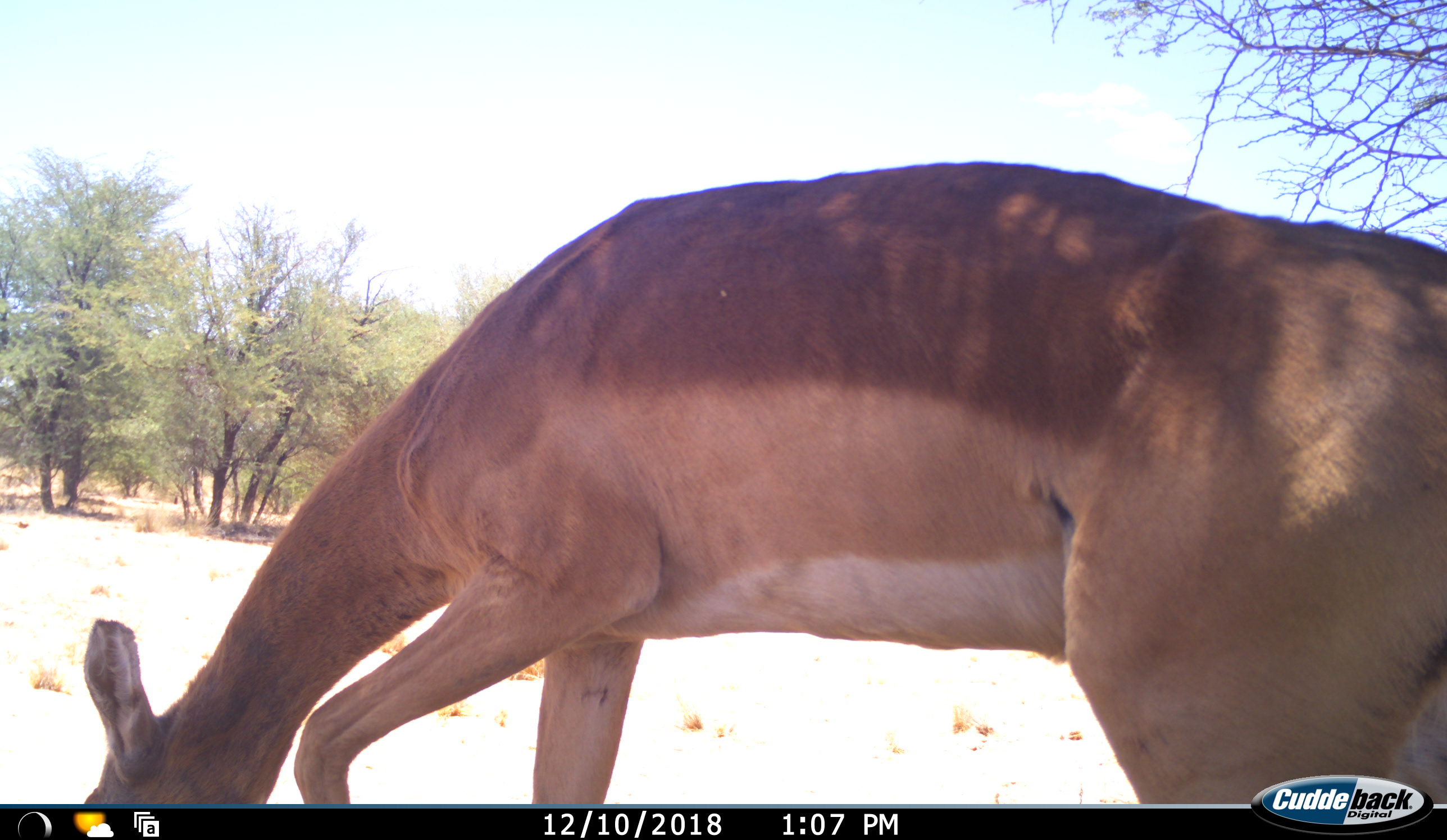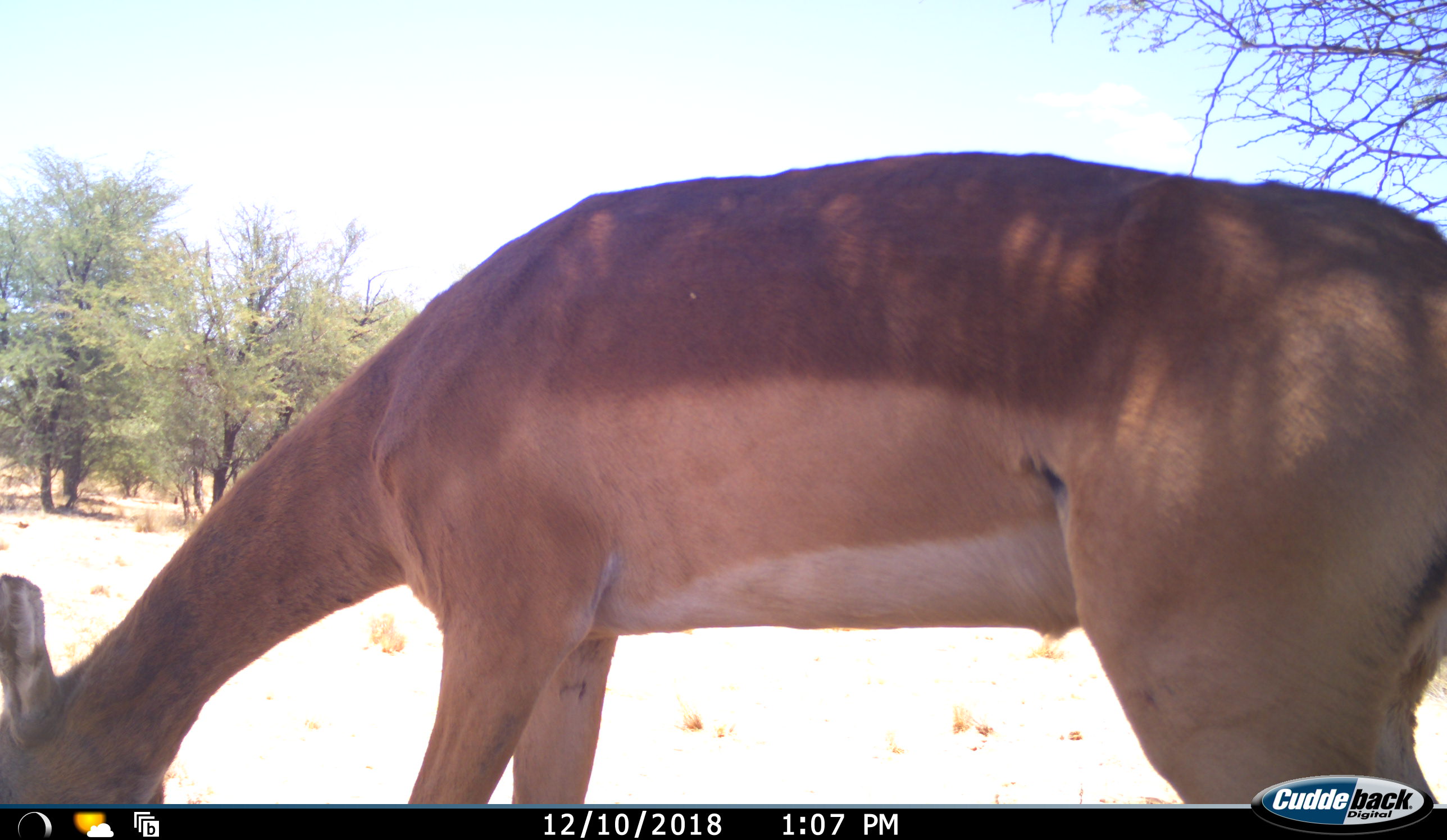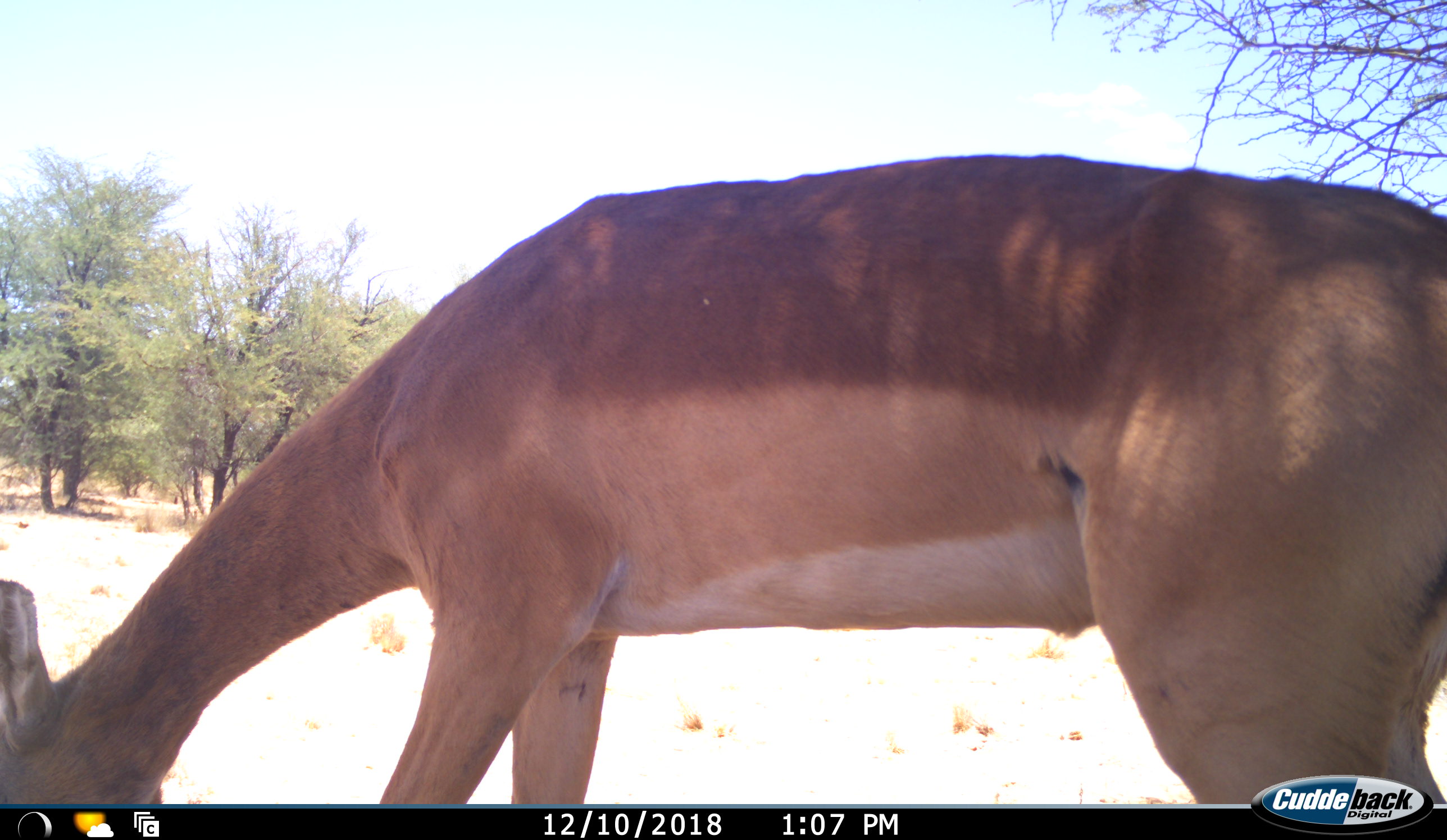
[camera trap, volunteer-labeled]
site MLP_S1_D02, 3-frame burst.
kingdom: Animalia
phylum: Chordata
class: Mammalia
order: Artiodactyla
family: Bovidae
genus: Aepyceros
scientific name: Aepyceros melampus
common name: impala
Impala (Aepyceros melampus), count 1. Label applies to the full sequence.